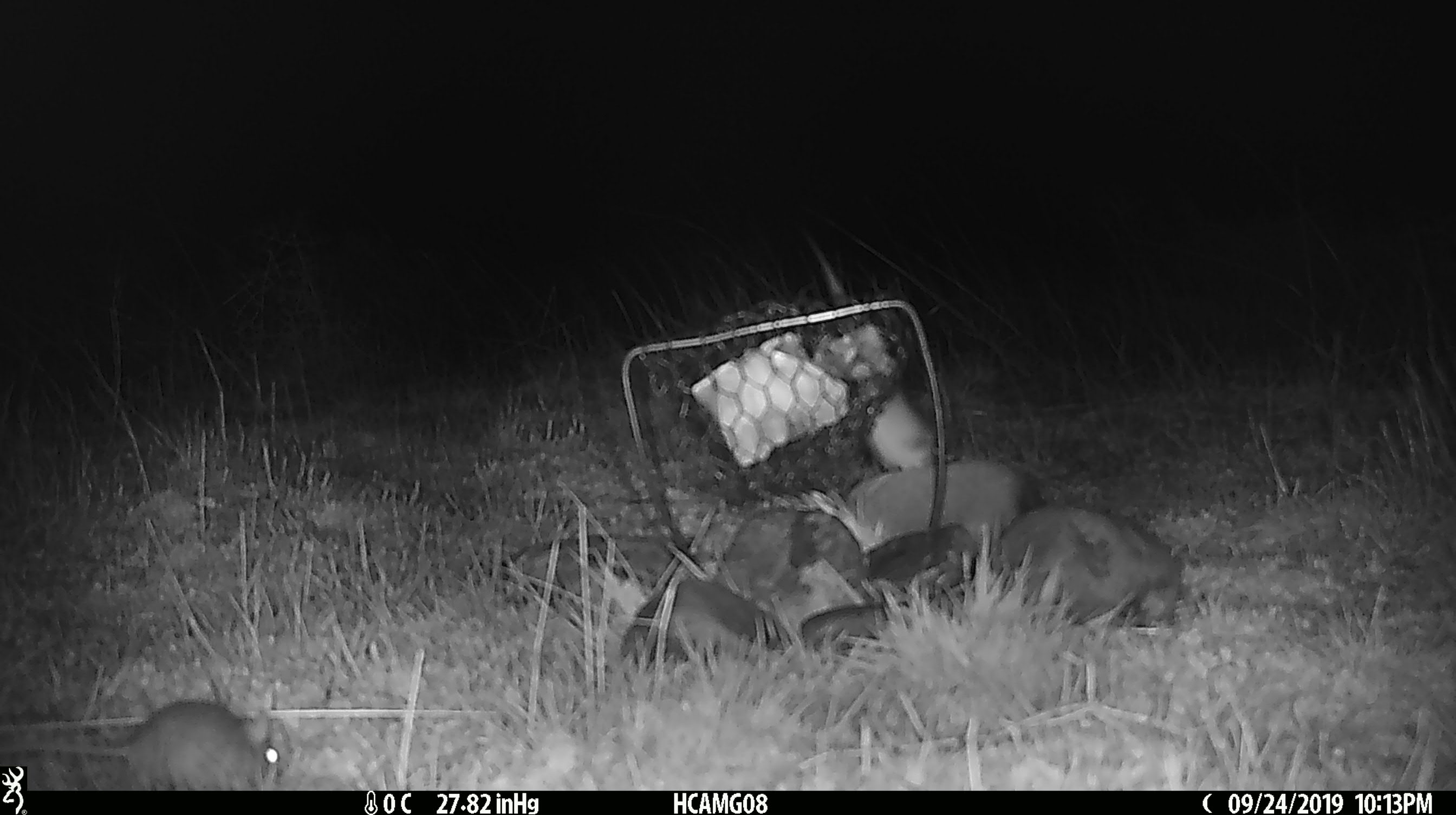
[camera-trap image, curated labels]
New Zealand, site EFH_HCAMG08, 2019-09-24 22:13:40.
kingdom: Animalia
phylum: Chordata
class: Mammalia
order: Rodentia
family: Muridae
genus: Mus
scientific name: Mus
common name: mouse